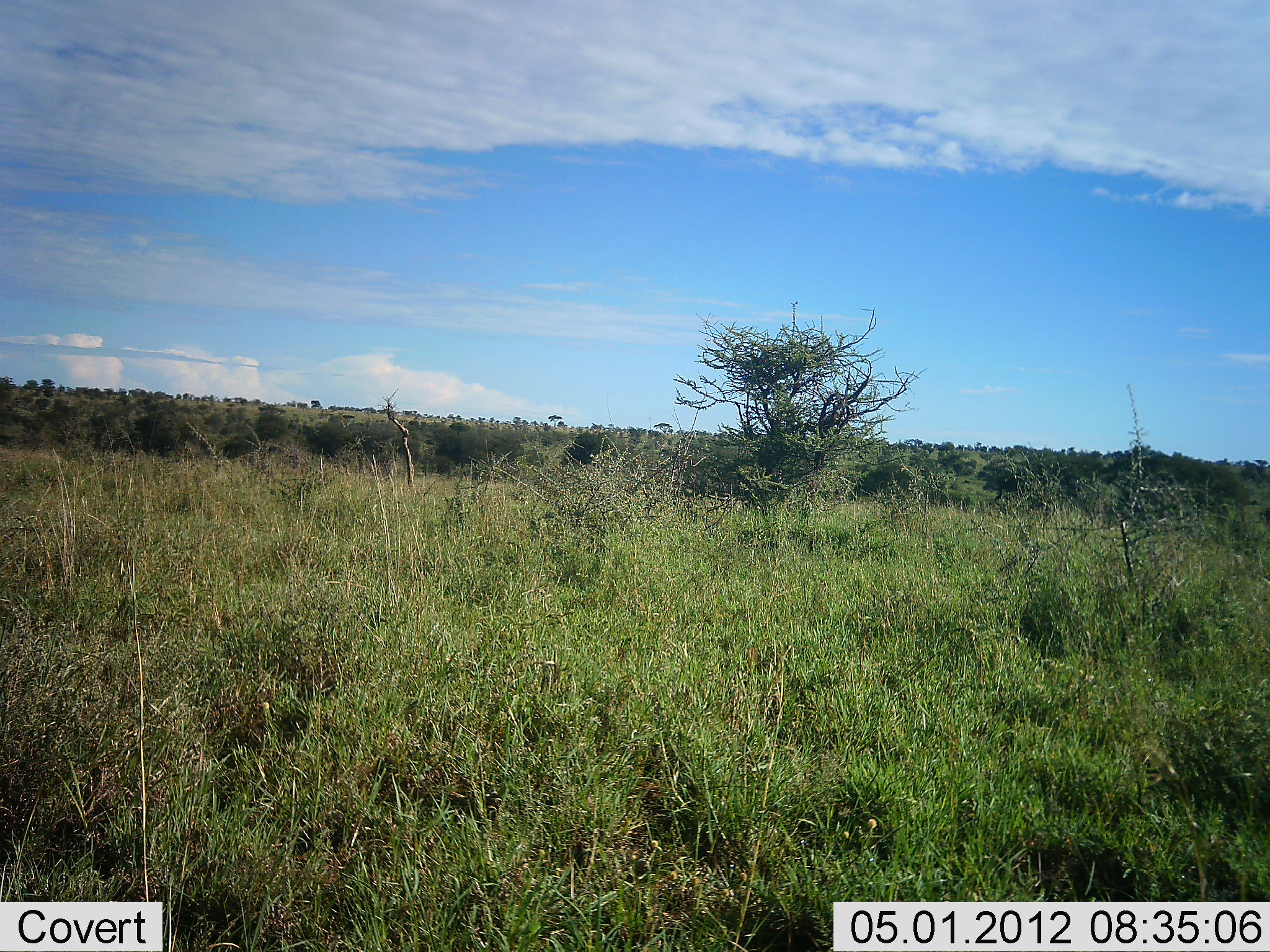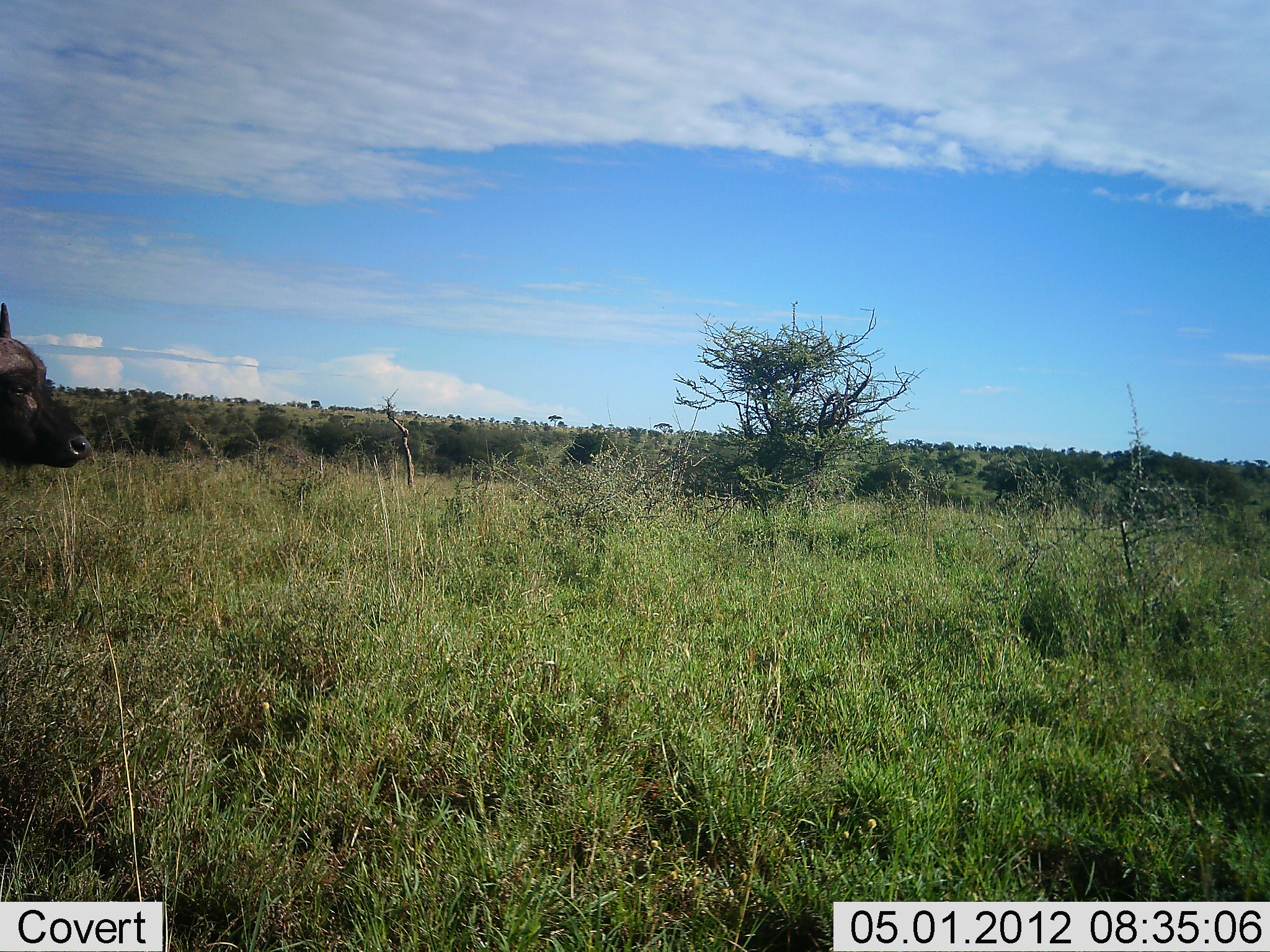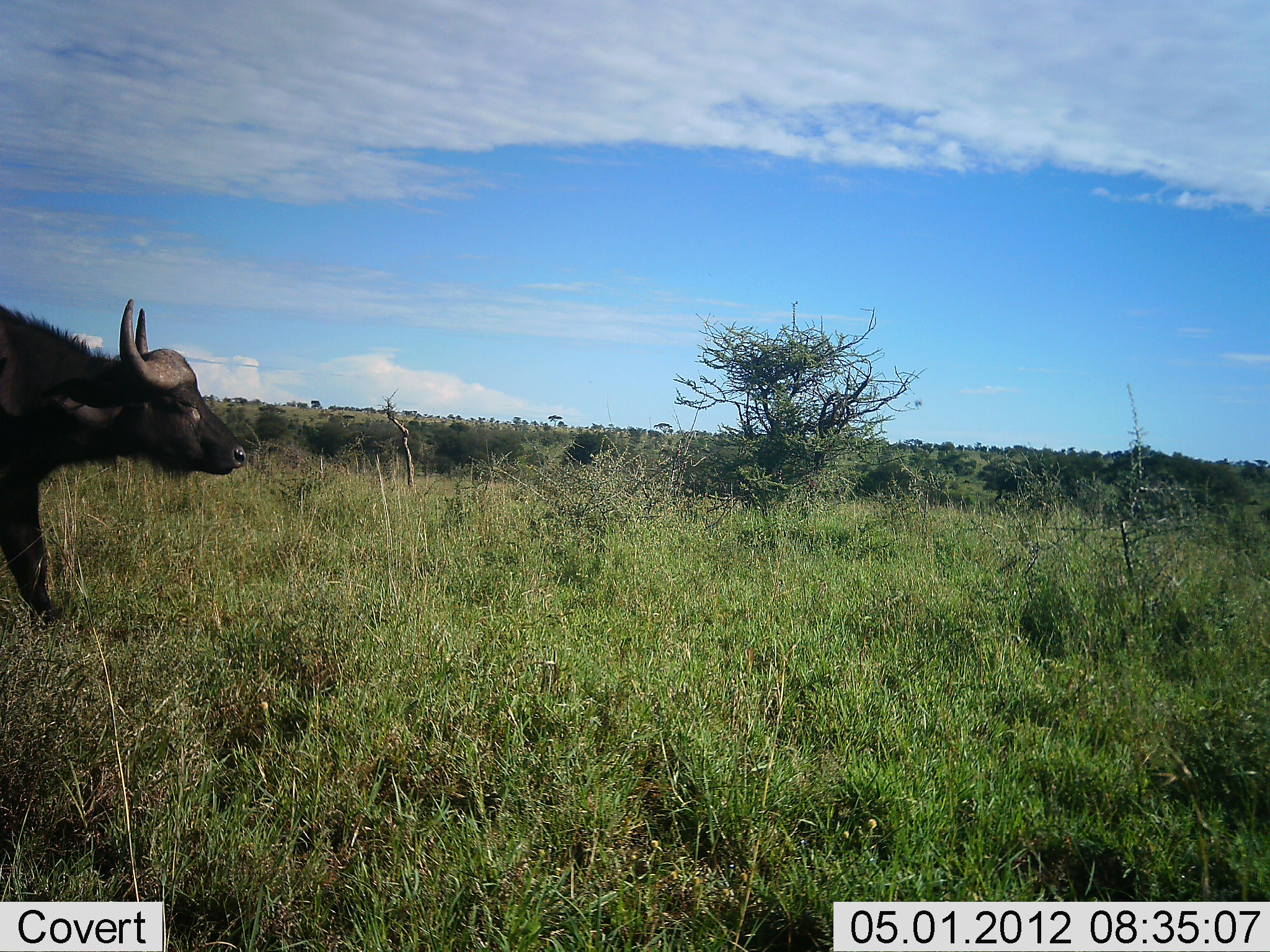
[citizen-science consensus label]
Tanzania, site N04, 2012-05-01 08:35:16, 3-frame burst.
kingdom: Animalia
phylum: Chordata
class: Mammalia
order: Artiodactyla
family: Bovidae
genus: Syncerus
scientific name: Syncerus caffer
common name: cape buffalo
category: buffalo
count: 1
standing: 4%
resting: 0%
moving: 96%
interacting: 0%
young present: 0%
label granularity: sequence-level